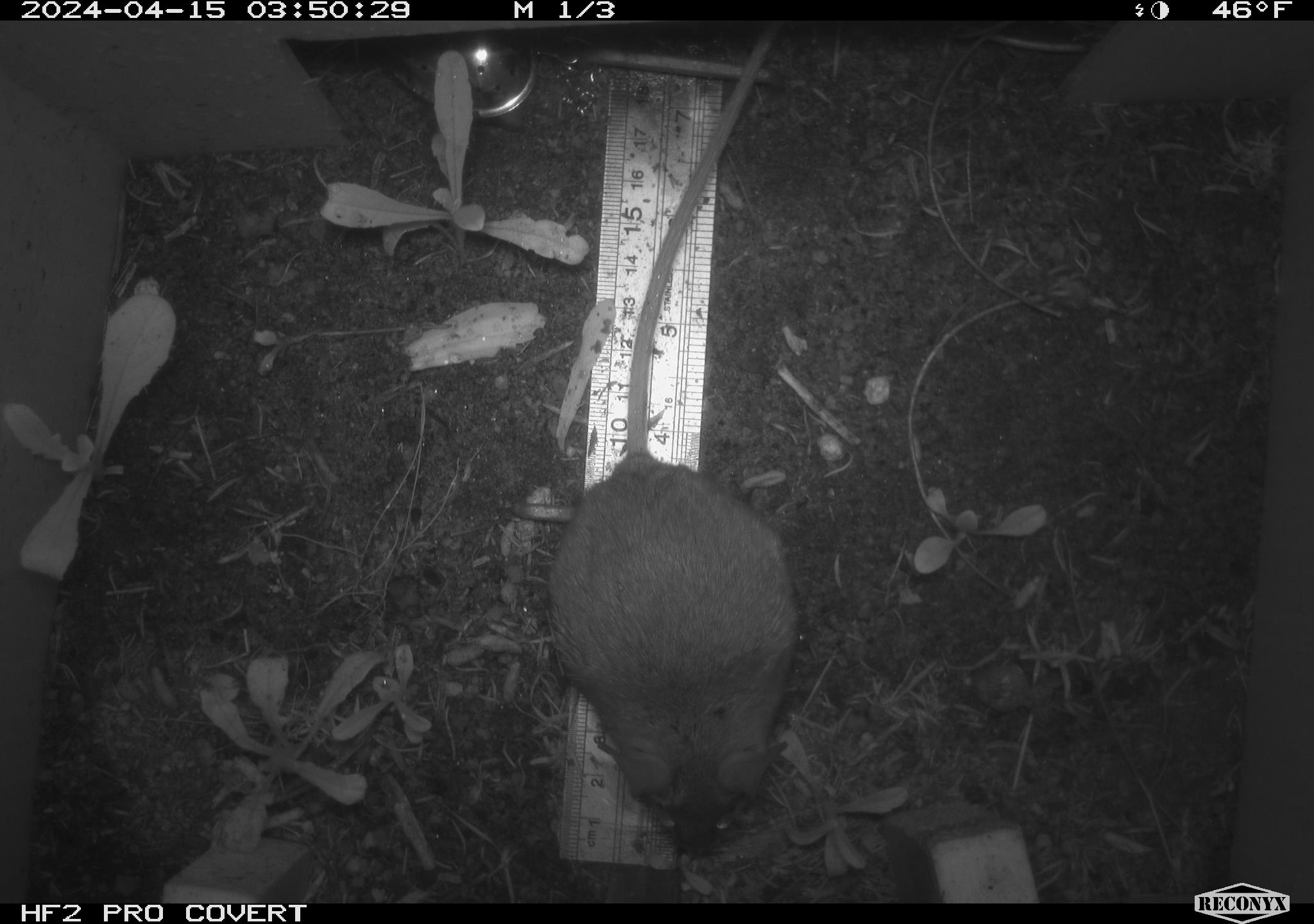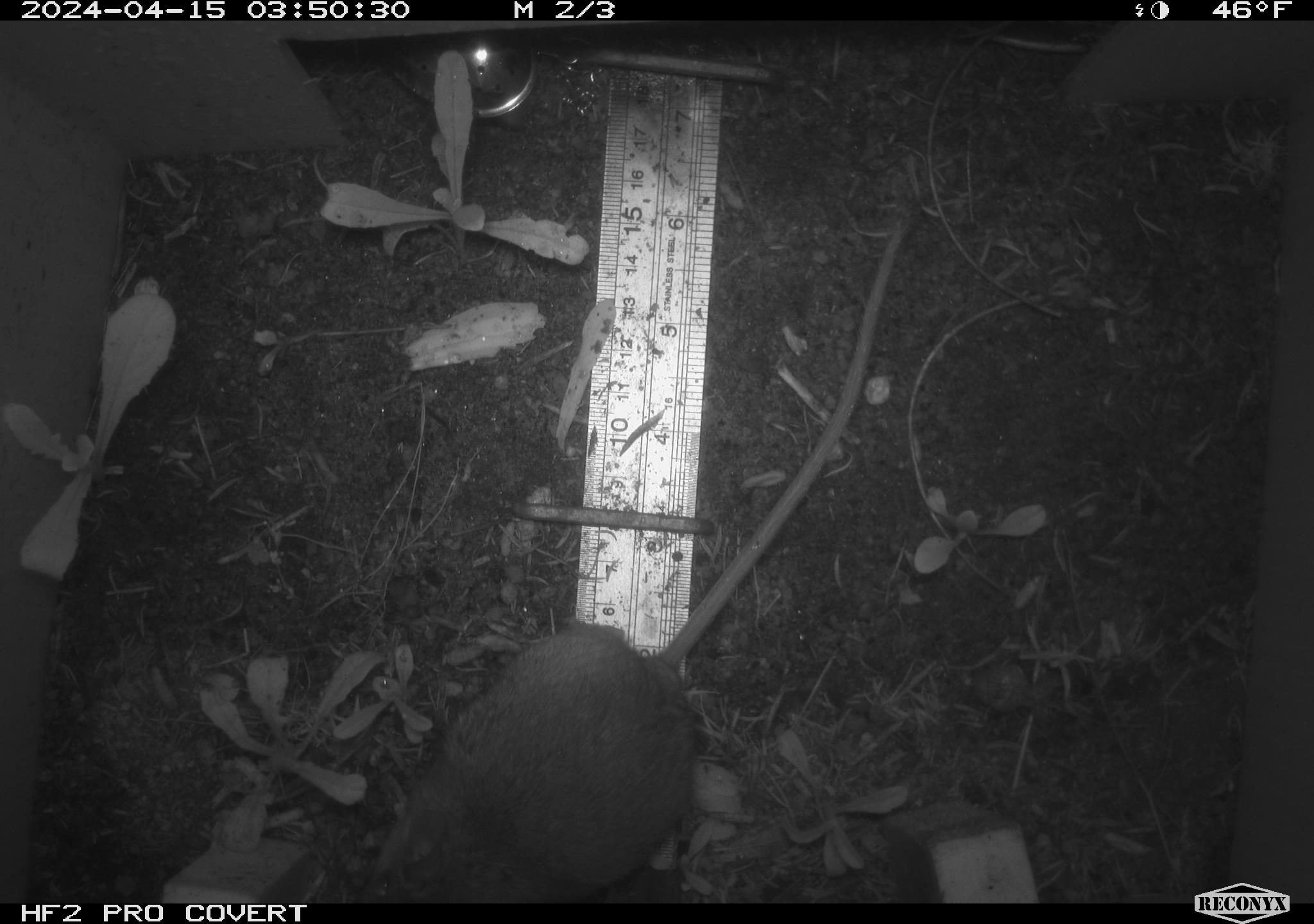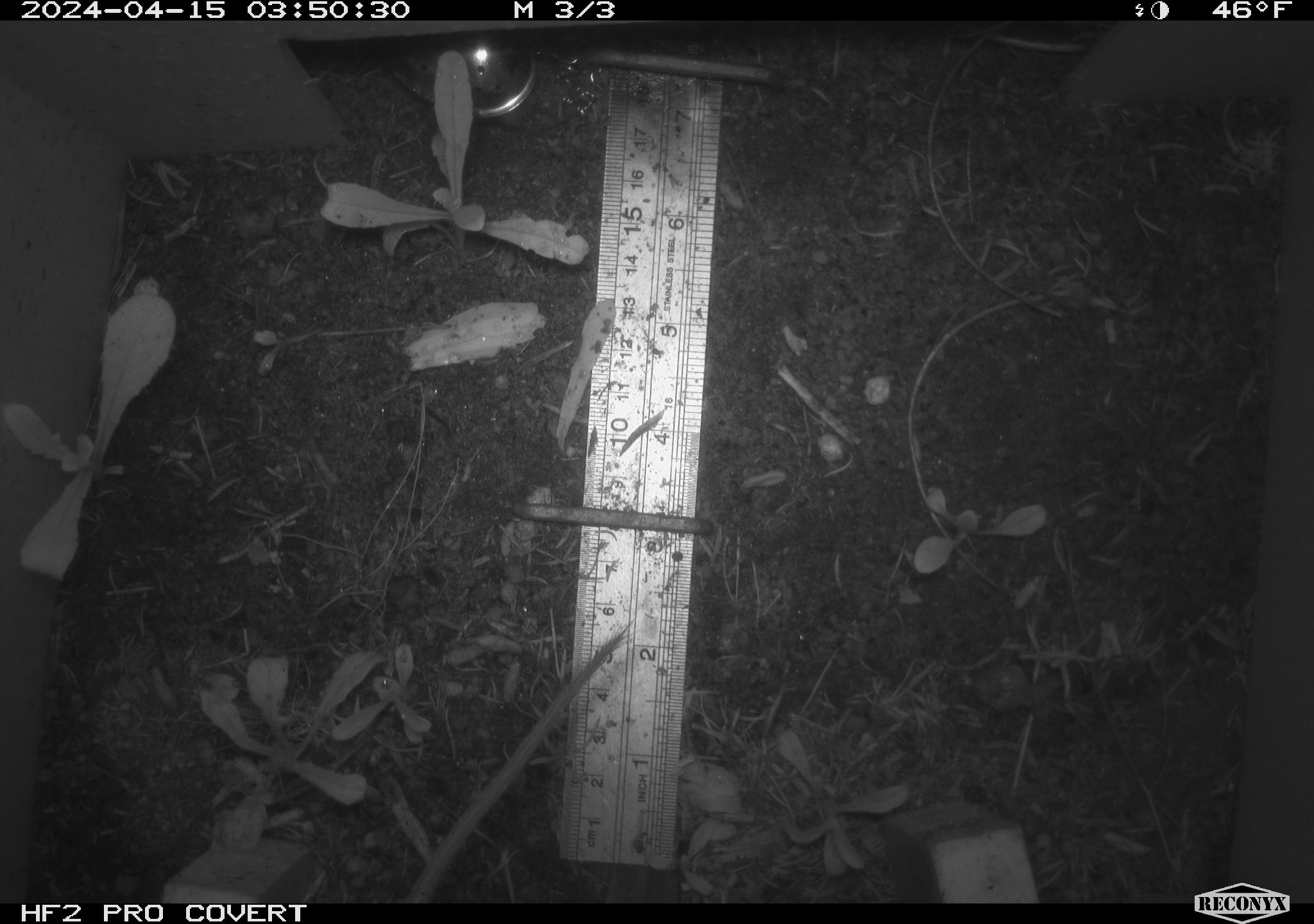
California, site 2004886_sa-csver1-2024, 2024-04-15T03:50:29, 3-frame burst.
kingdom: Animalia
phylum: Chordata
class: Mammalia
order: Rodentia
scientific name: Rodentia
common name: rodent